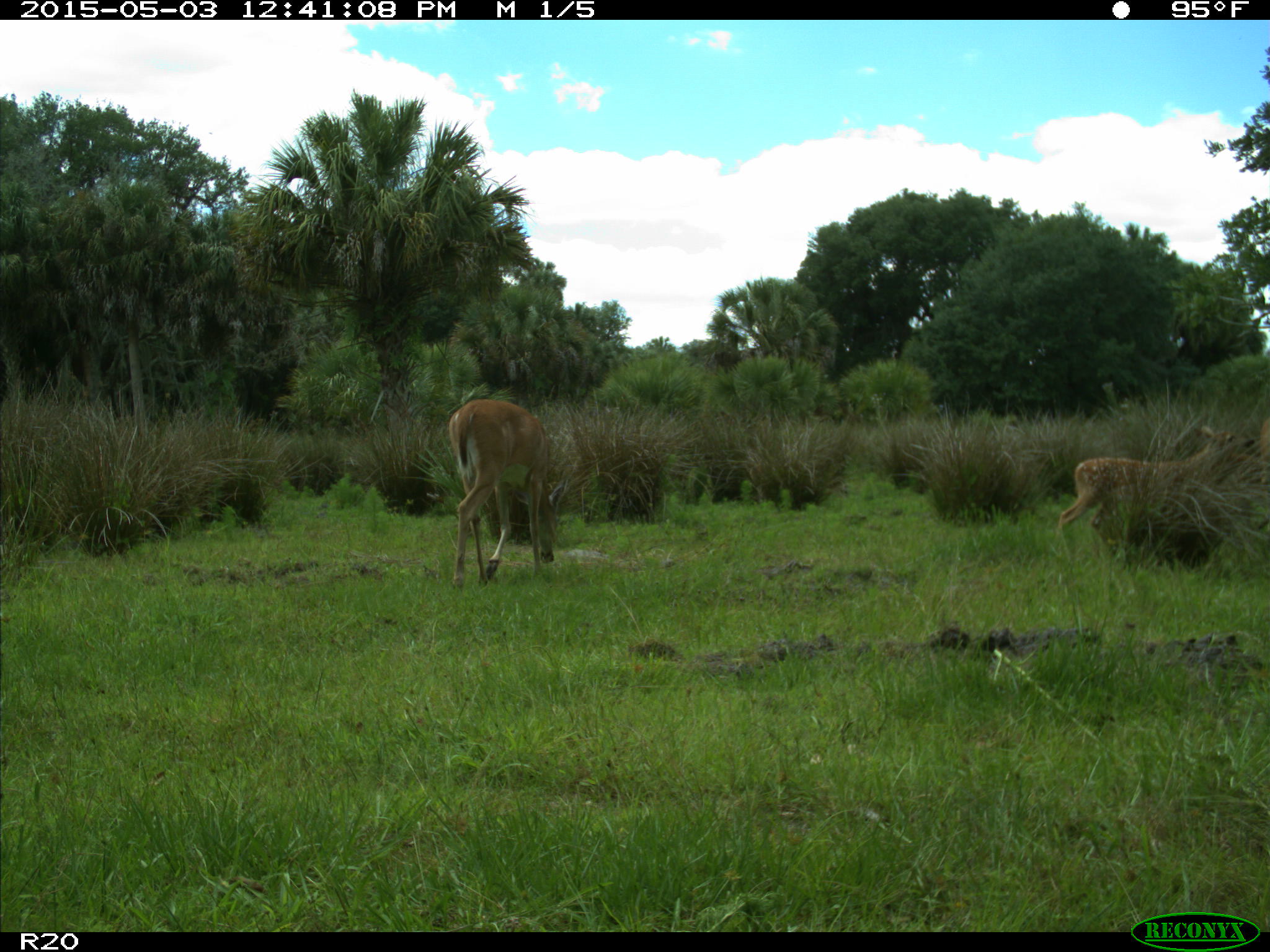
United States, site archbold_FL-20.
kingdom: Animalia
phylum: Chordata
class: Mammalia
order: Artiodactyla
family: Cervidae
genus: Odocoileus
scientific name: Odocoileus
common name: deer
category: unidentified deer